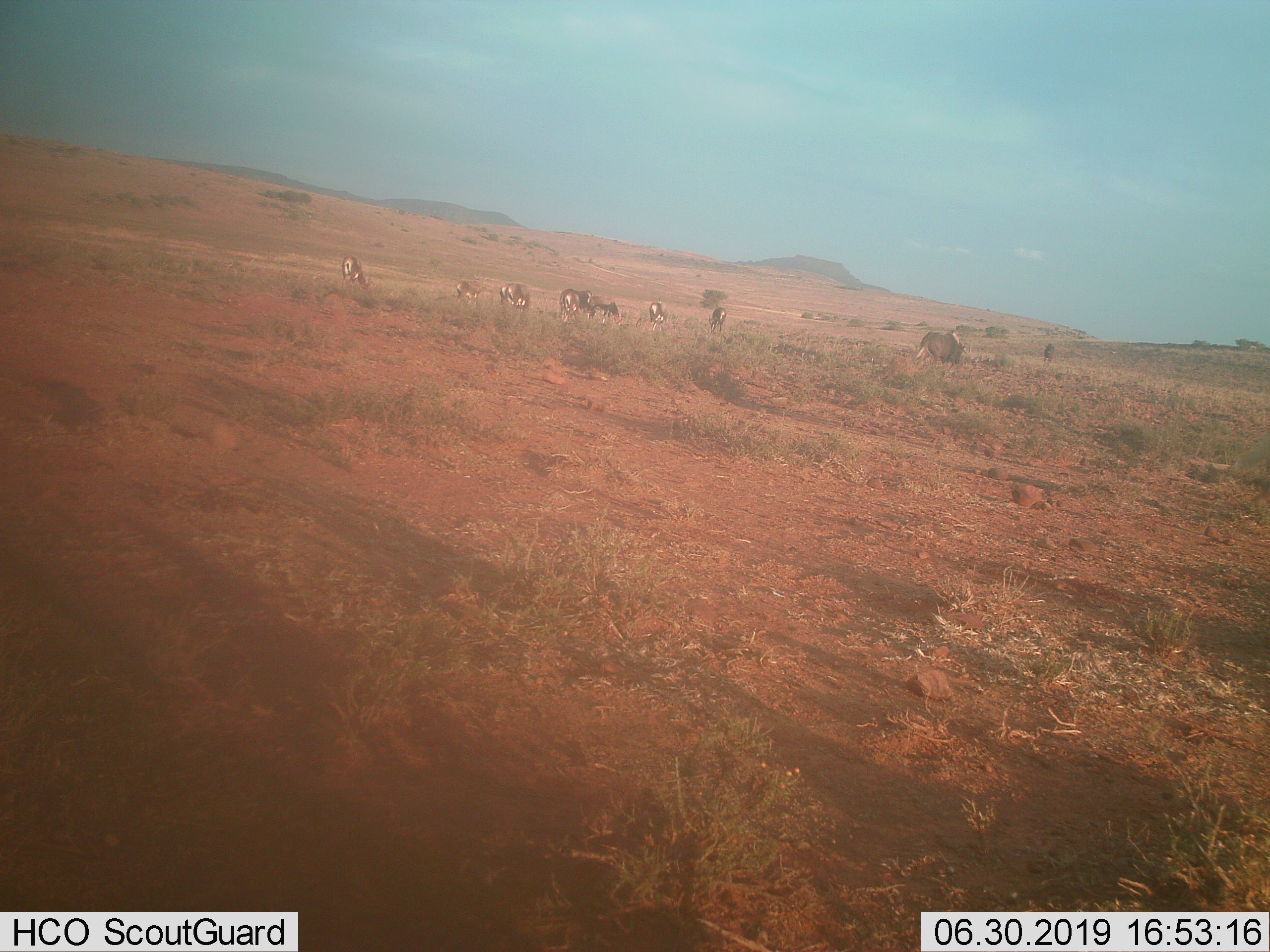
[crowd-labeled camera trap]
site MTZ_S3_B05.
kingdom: Animalia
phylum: Chordata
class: Mammalia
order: Artiodactyla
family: Bovidae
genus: Damaliscus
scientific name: Damaliscus pygargus phillipsi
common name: blesbok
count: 8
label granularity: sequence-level